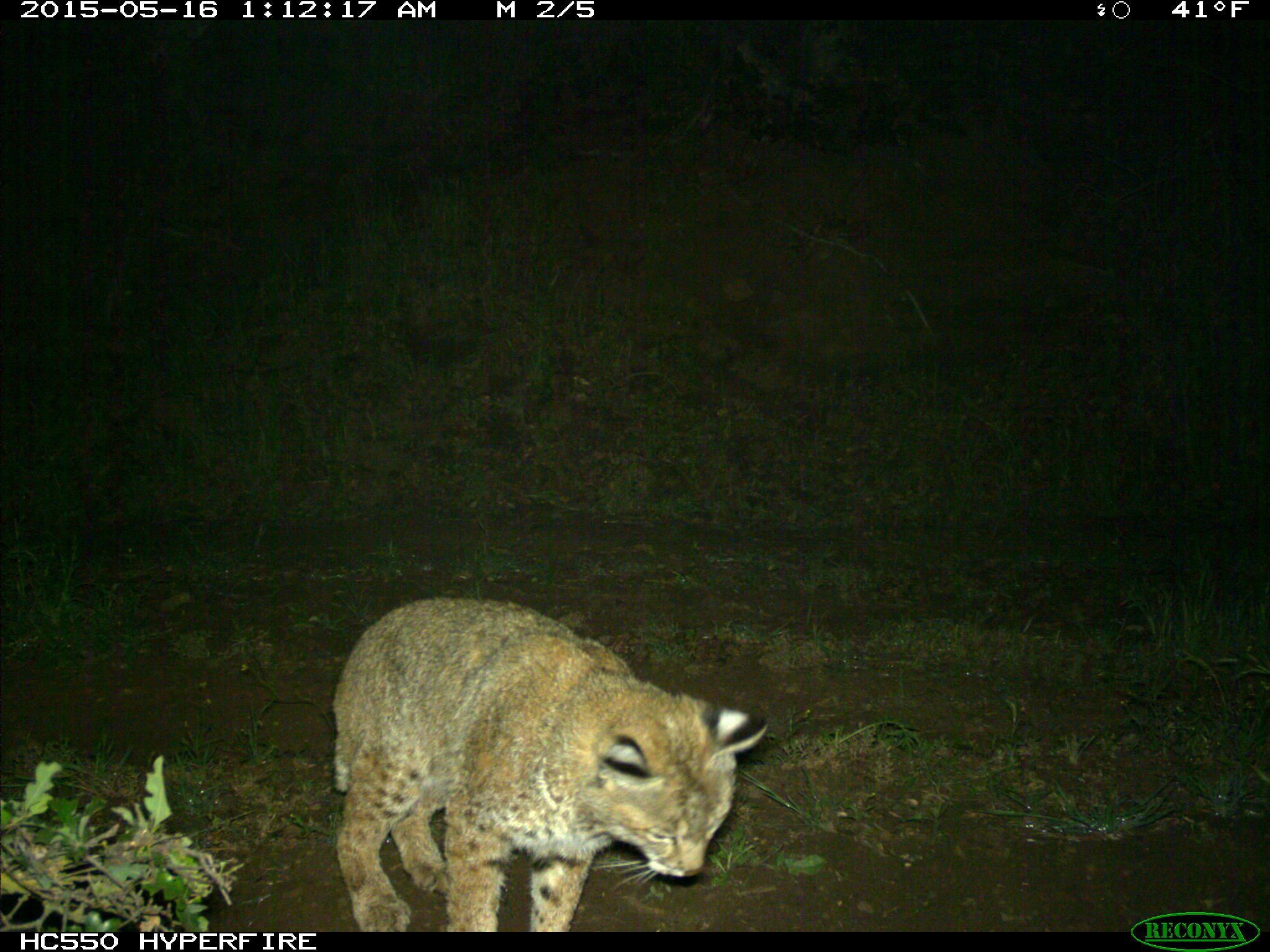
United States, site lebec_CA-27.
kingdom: Animalia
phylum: Chordata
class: Mammalia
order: Carnivora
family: Felidae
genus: Lynx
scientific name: Lynx rufus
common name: bobcat